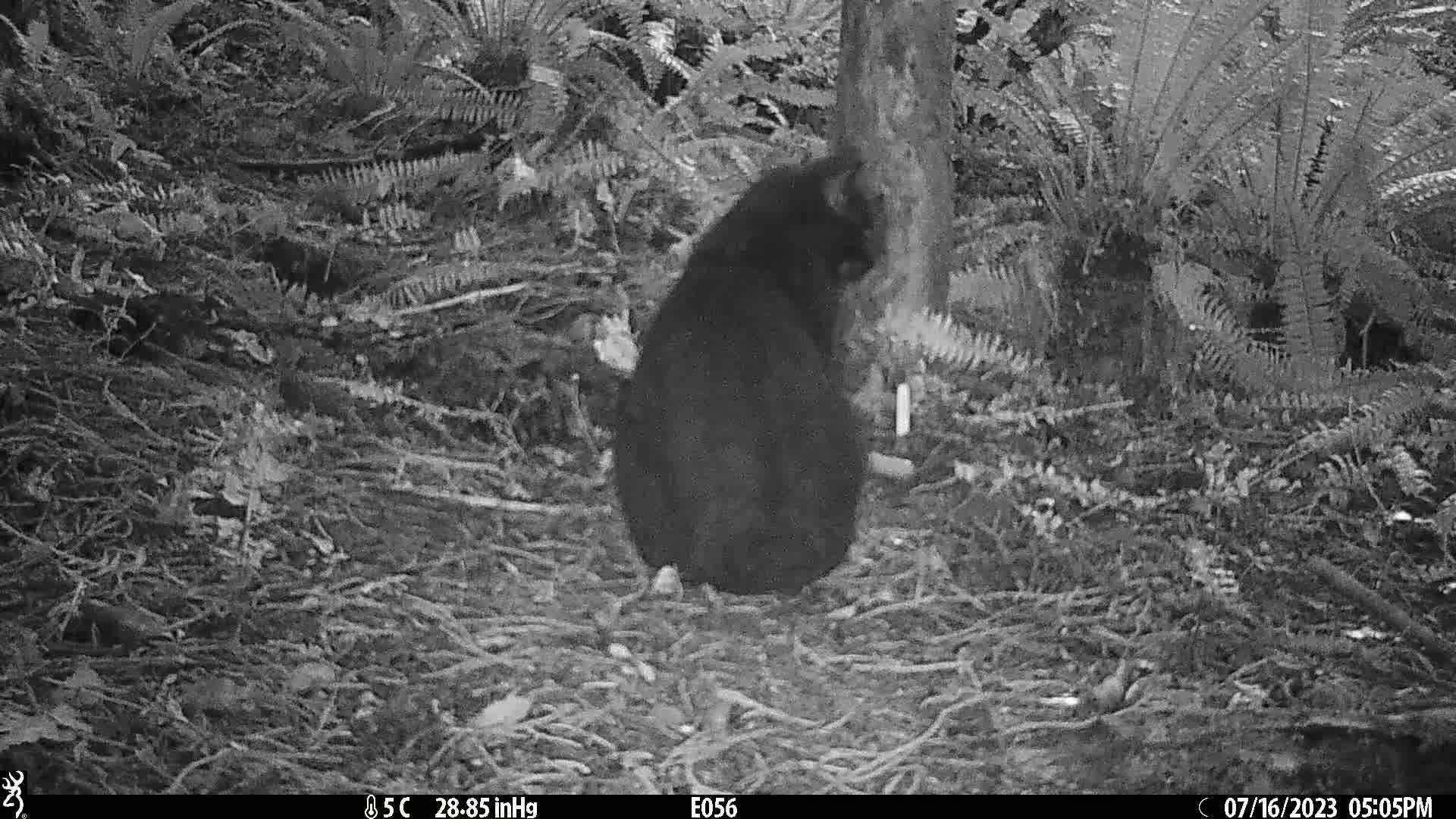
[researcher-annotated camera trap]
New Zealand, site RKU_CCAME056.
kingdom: Animalia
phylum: Chordata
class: Mammalia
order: Carnivora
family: Felidae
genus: Felis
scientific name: Felis catus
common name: domestic cat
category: cat